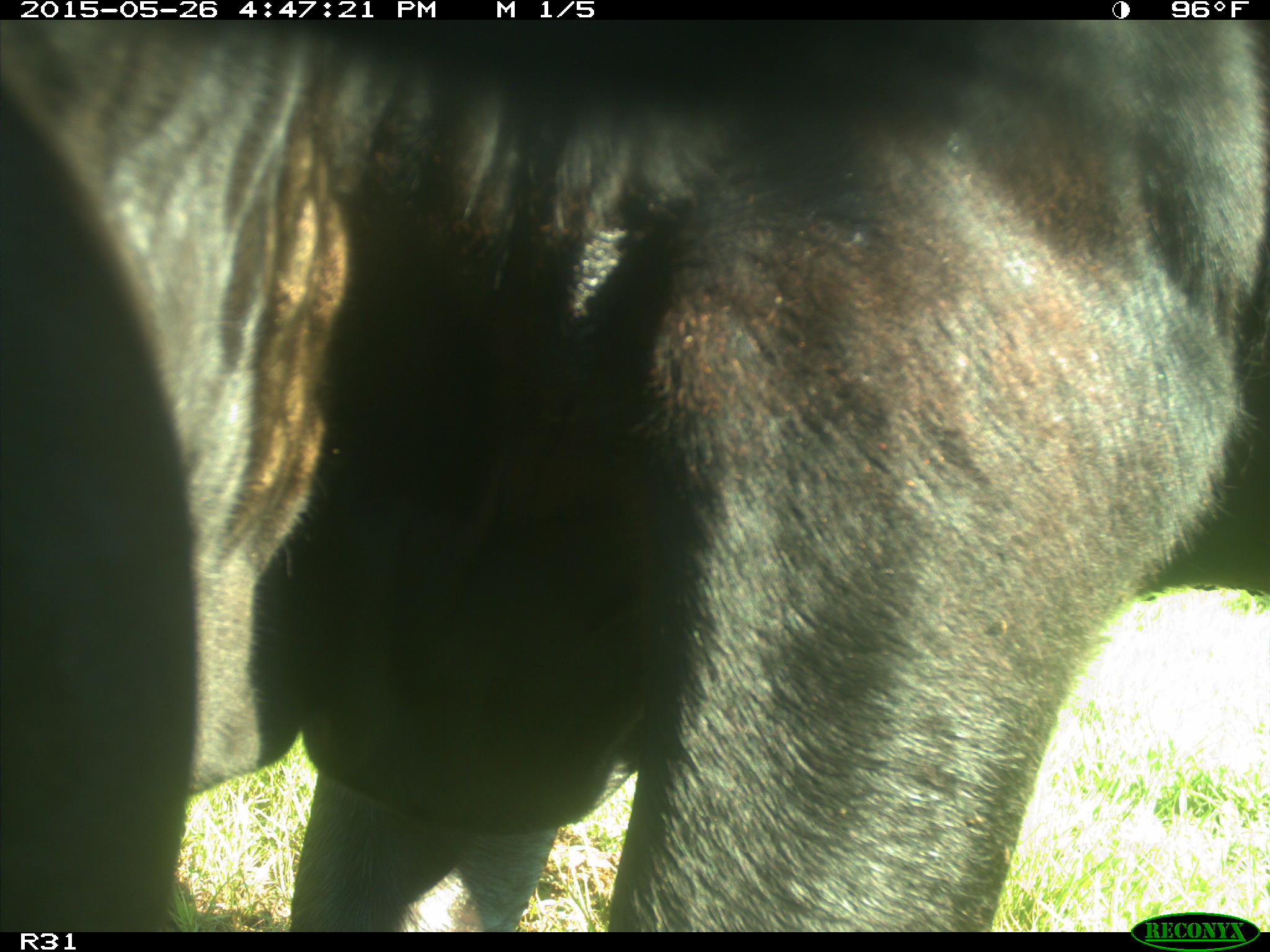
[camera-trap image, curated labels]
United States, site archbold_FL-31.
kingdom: Animalia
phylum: Chordata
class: Mammalia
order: Artiodactyla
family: Bovidae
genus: Bos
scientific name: Bos taurus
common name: domestic cow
Bos taurus (domestic cow).